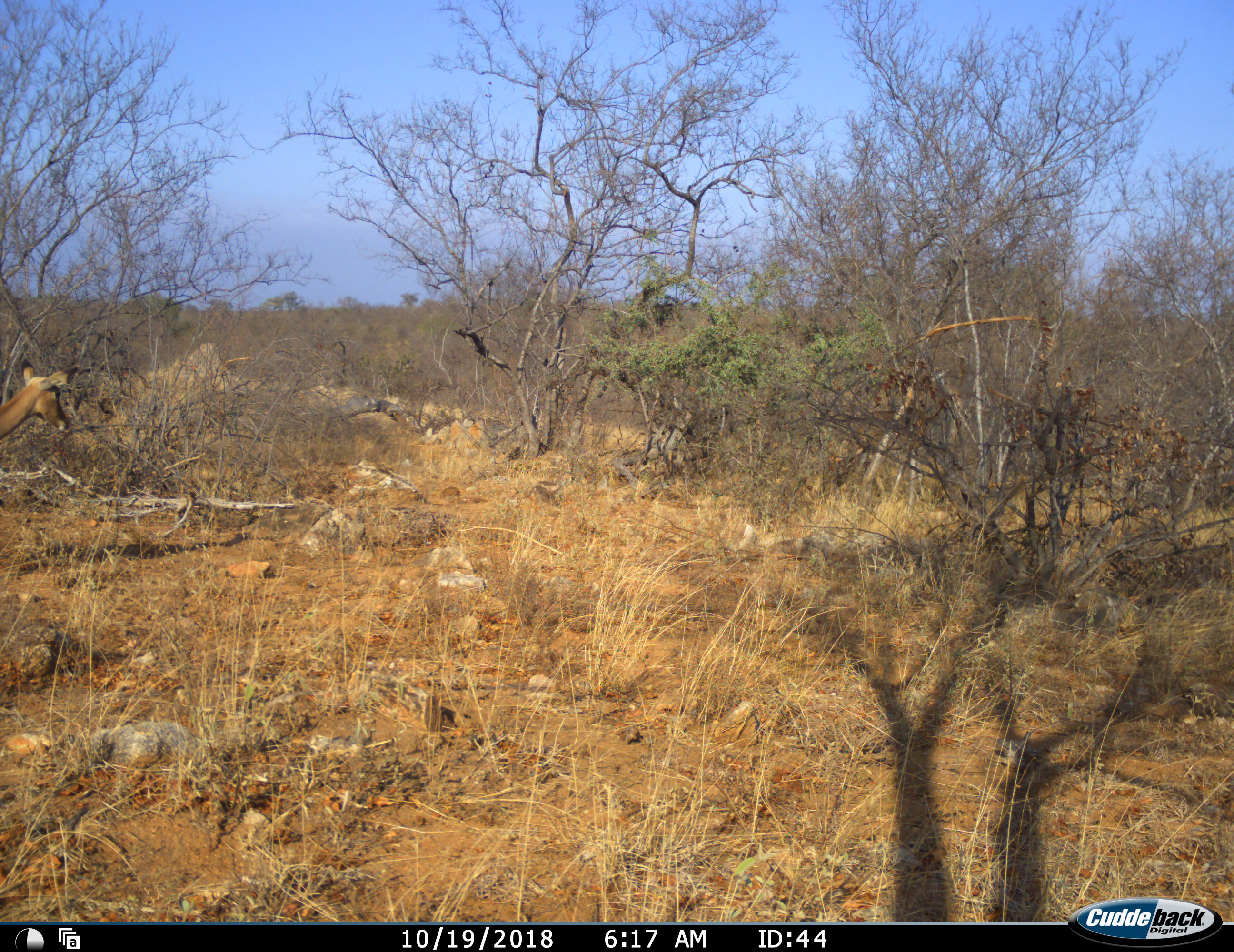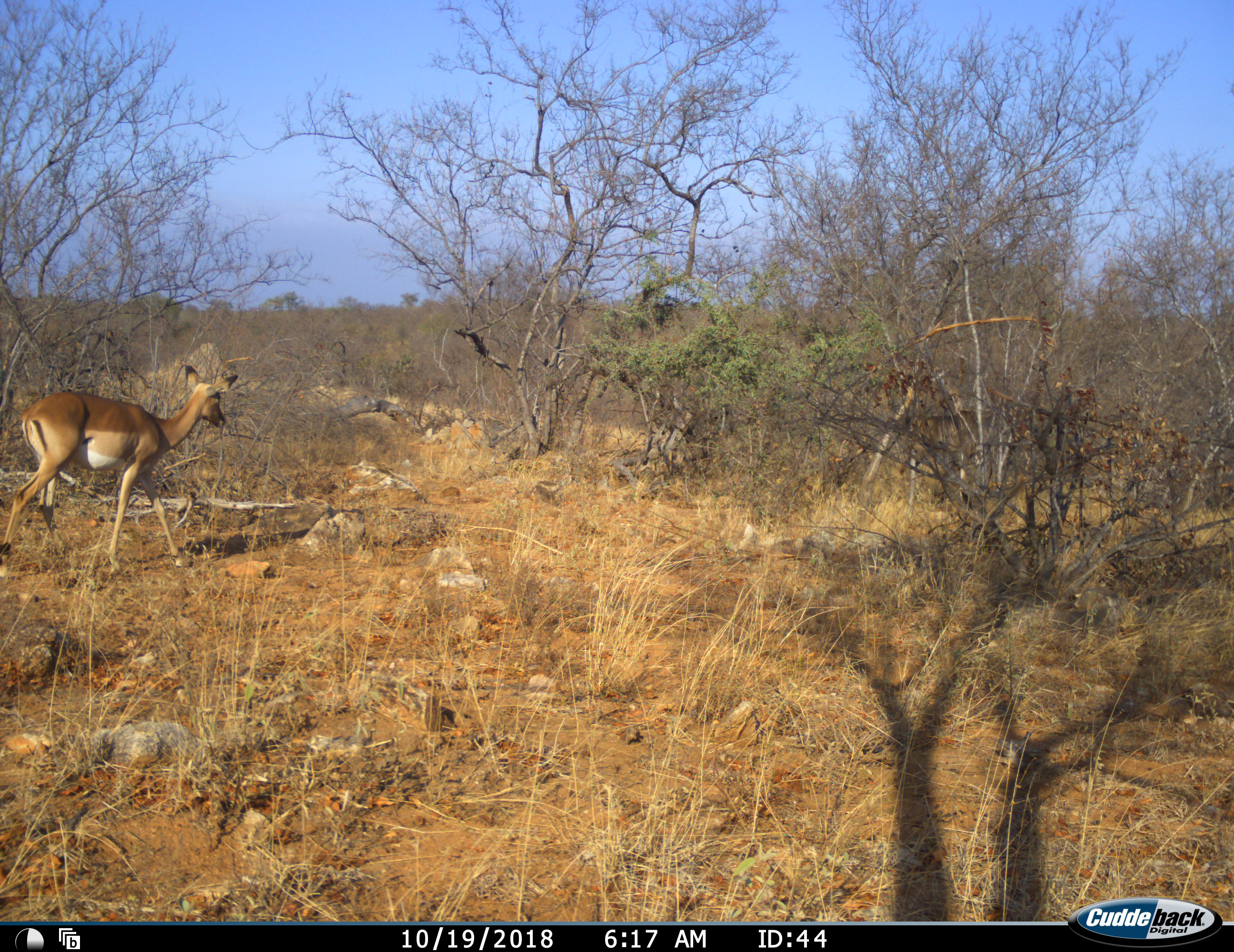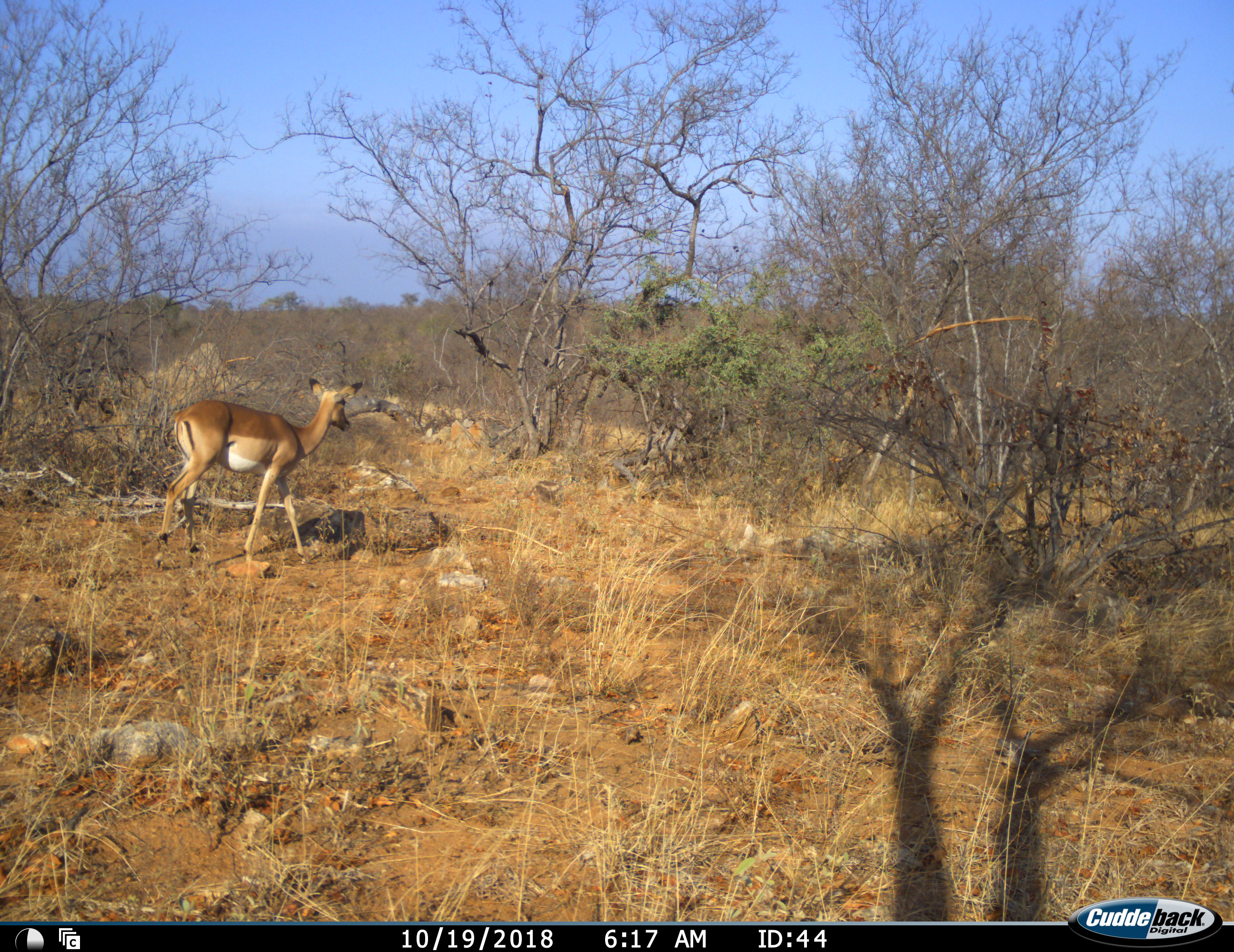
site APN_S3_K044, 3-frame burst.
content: unidentified animal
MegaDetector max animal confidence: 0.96